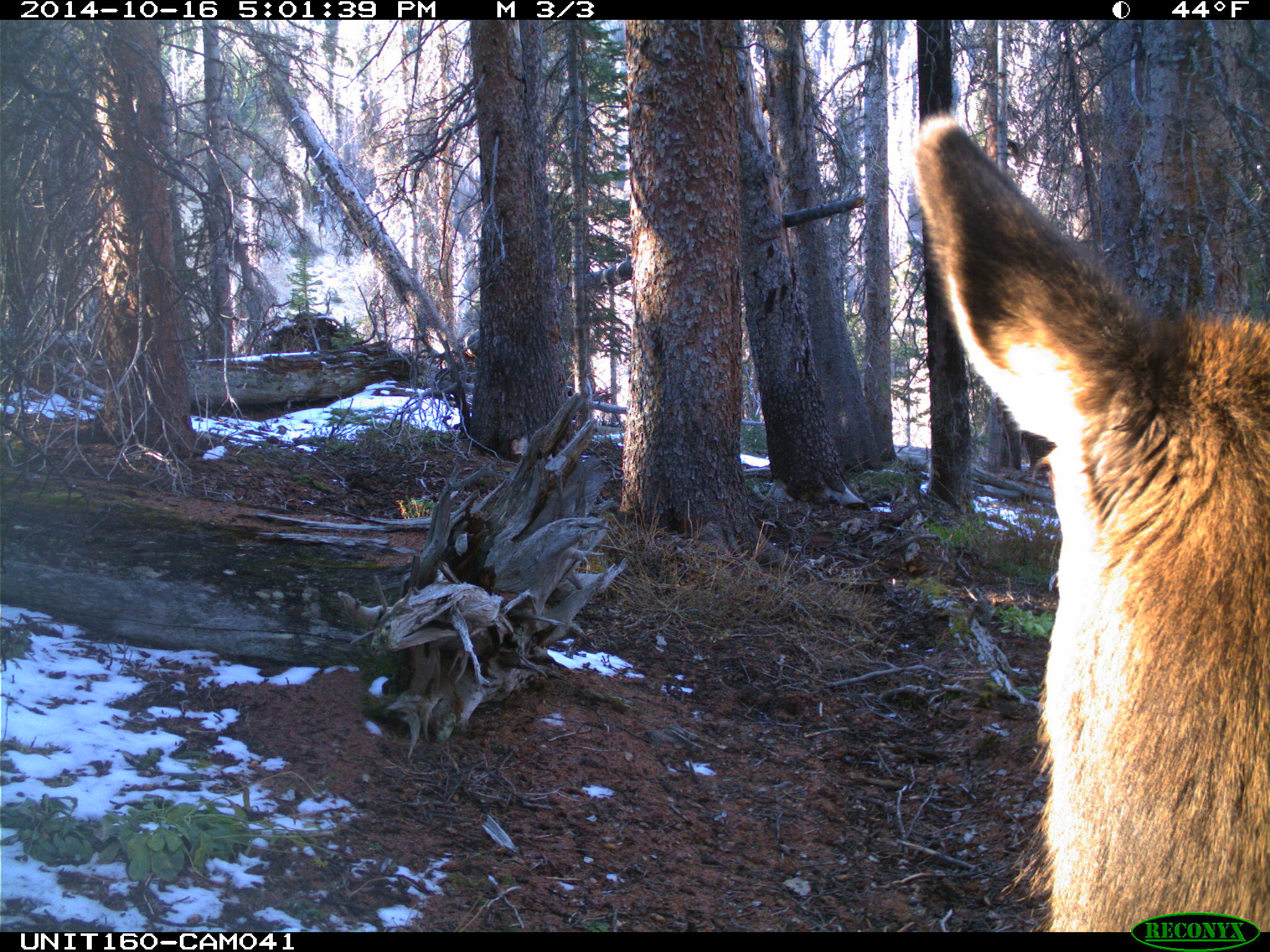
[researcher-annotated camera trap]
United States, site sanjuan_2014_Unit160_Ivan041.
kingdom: Animalia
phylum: Chordata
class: Mammalia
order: Artiodactyla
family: Cervidae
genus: Cervus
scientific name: Cervus elaphus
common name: red deer